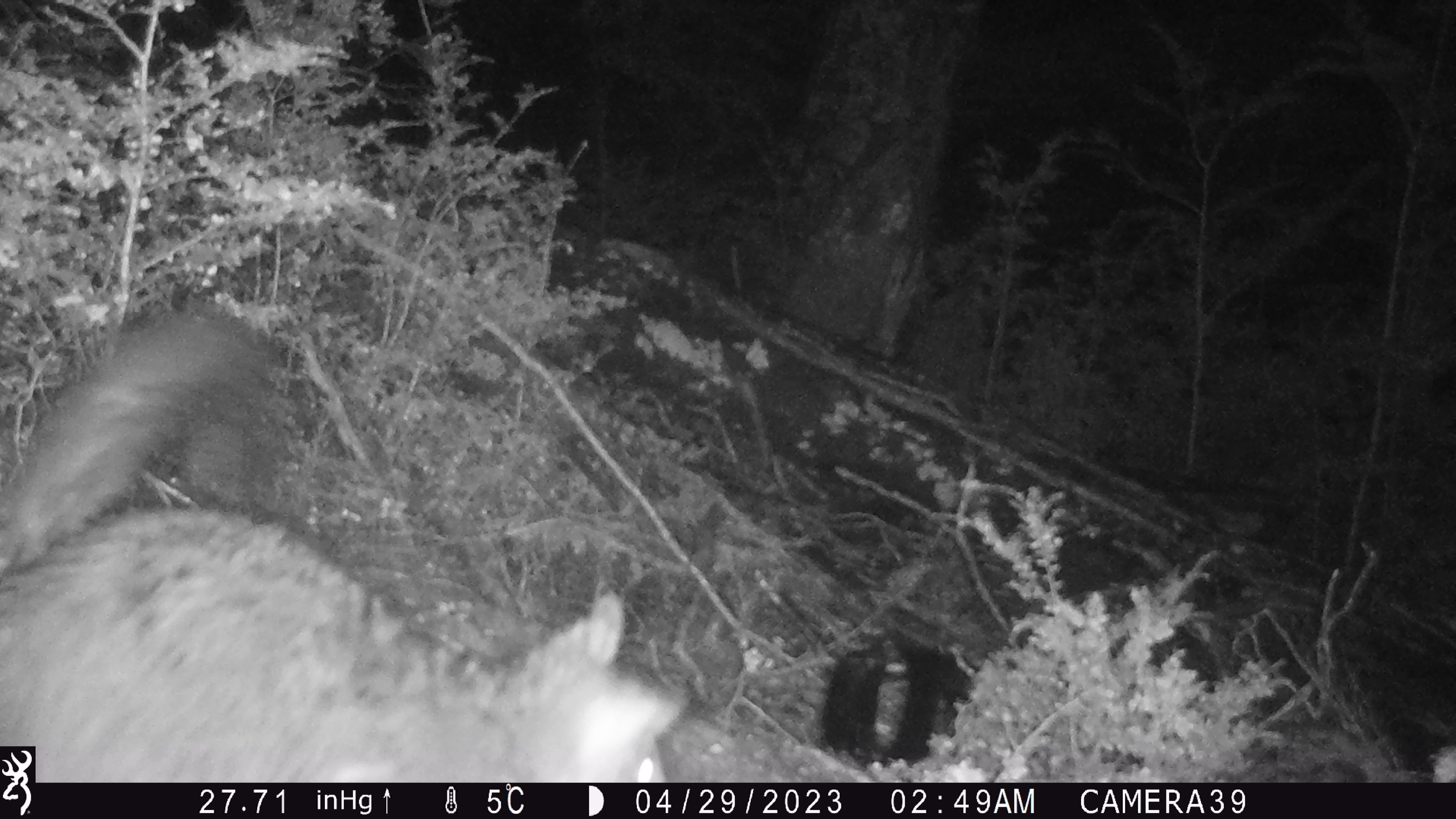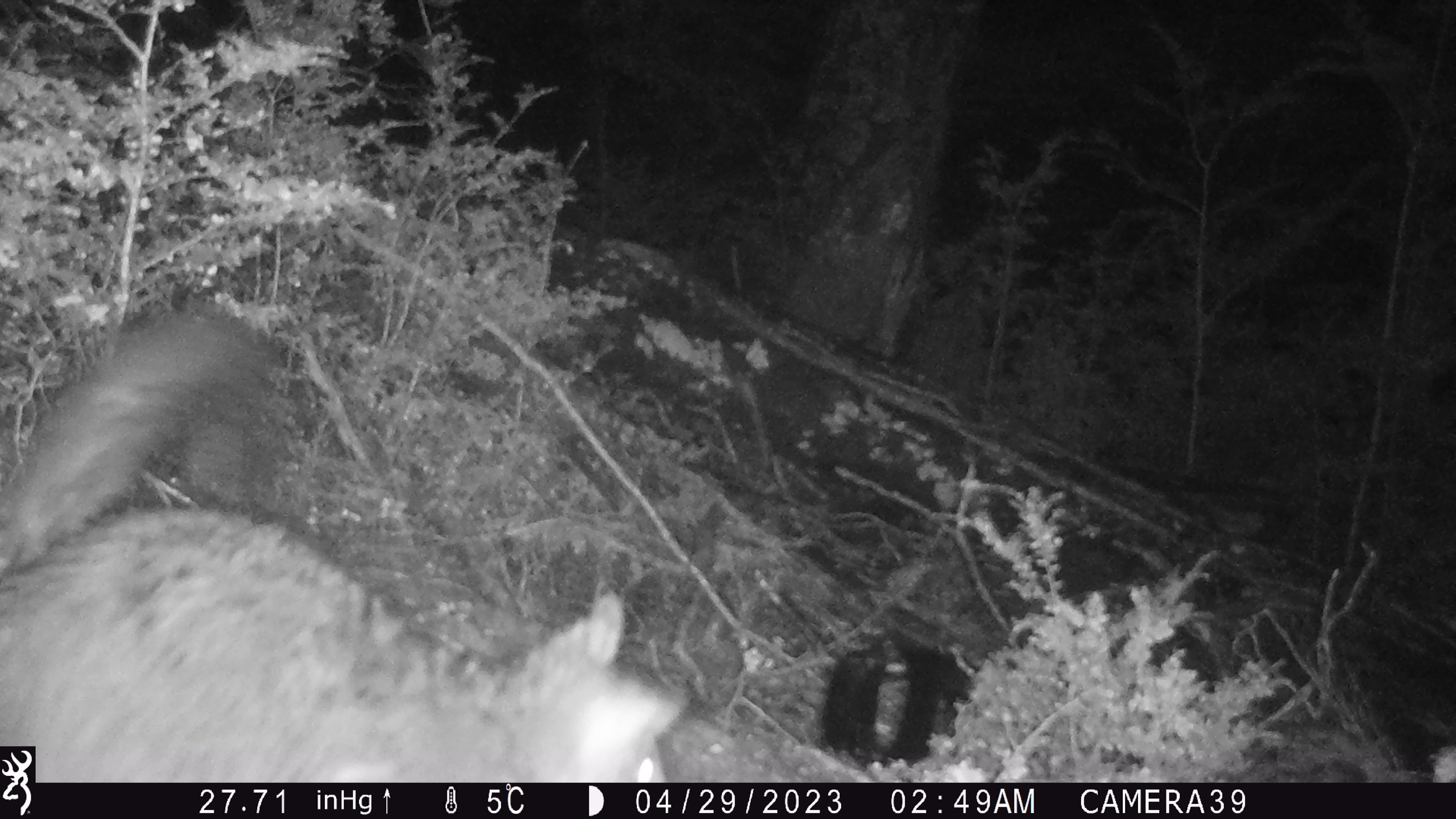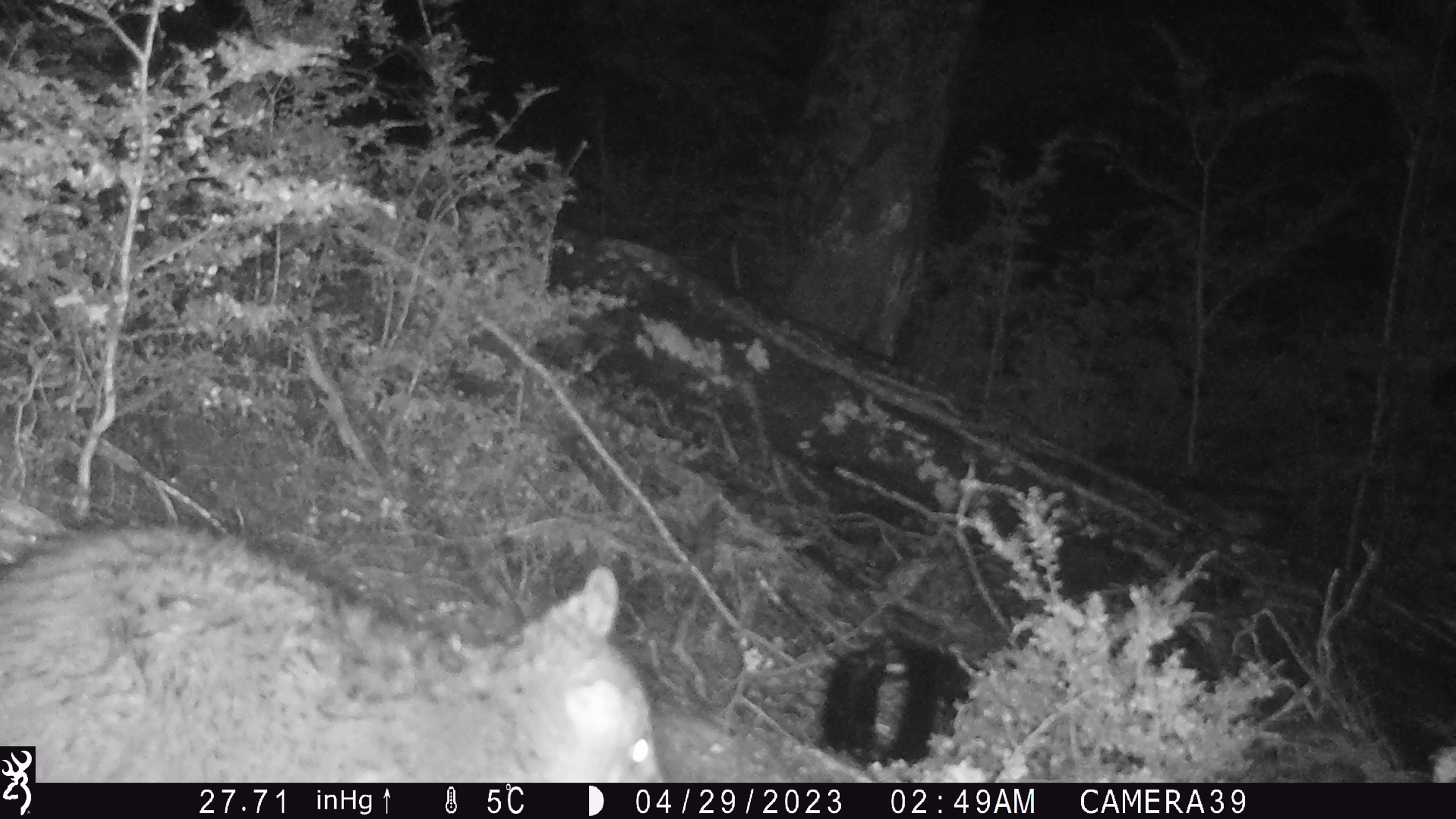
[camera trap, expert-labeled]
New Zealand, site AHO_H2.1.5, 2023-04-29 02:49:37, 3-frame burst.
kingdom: Animalia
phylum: Chordata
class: Mammalia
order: Diprotodontia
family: Phalangeridae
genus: Trichosurus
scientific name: Trichosurus vulpecula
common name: common brushtail possum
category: possum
Possum (common brushtail possum) (Trichosurus vulpecula).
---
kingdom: Animalia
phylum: Chordata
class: Mammalia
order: Carnivora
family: Mustelidae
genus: Mustela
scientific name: Mustela erminea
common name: stoat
Stoat (Mustela erminea).